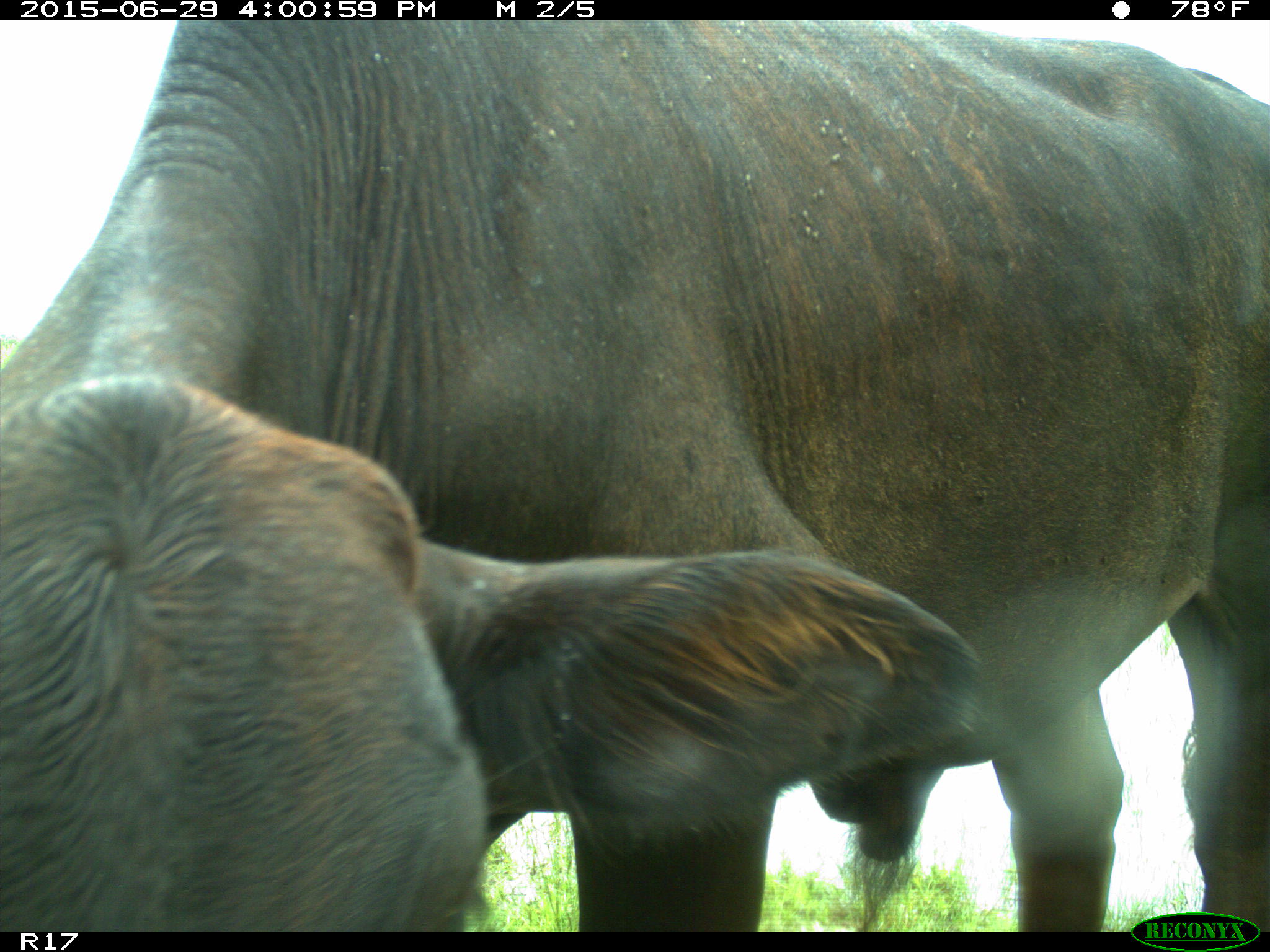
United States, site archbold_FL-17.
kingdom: Animalia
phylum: Chordata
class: Mammalia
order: Artiodactyla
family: Bovidae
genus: Bos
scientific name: Bos taurus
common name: domestic cow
Bos taurus (domestic cow).